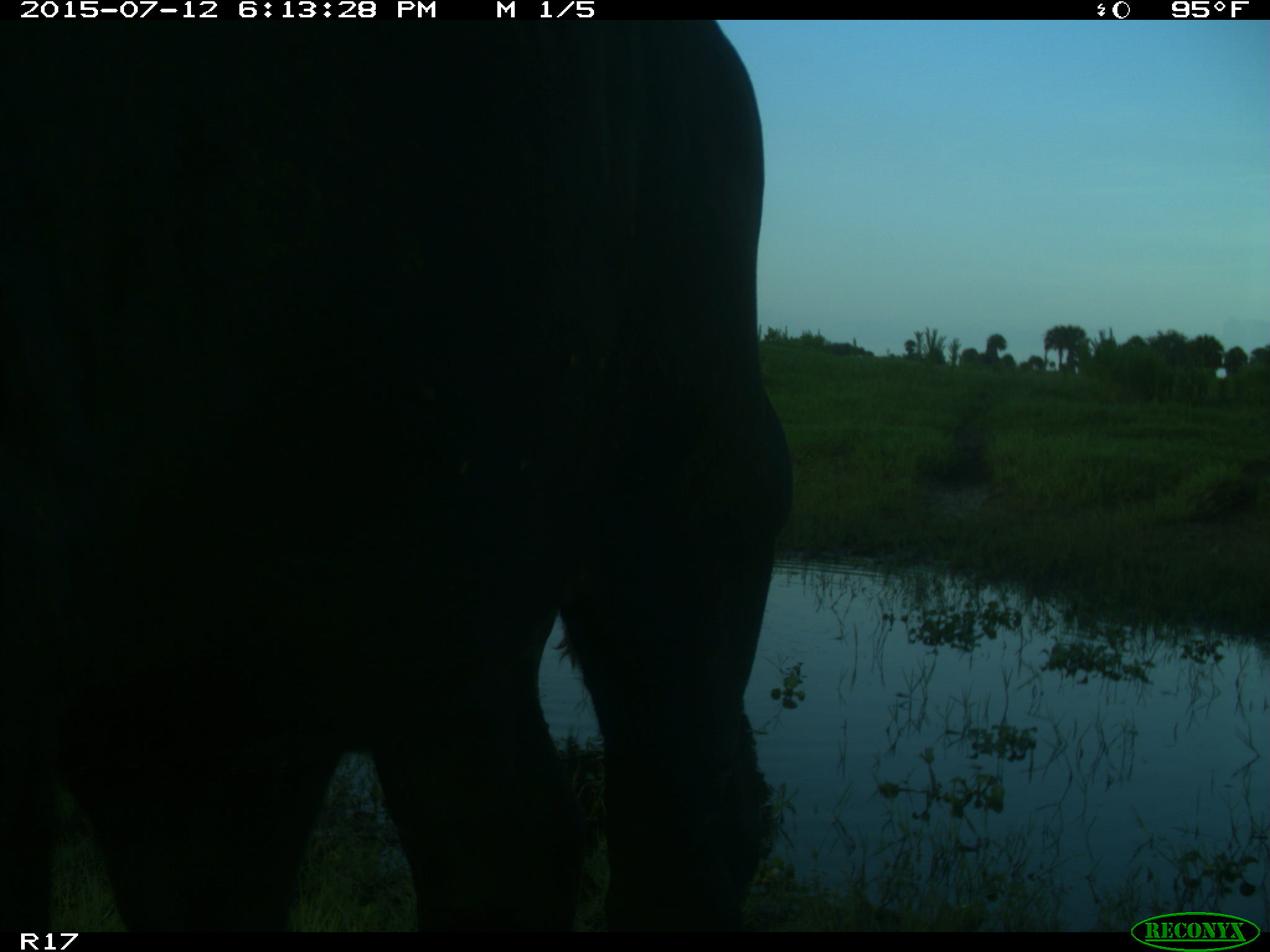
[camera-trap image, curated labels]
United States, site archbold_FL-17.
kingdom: Animalia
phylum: Chordata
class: Mammalia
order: Artiodactyla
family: Bovidae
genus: Bos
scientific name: Bos taurus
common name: domestic cow